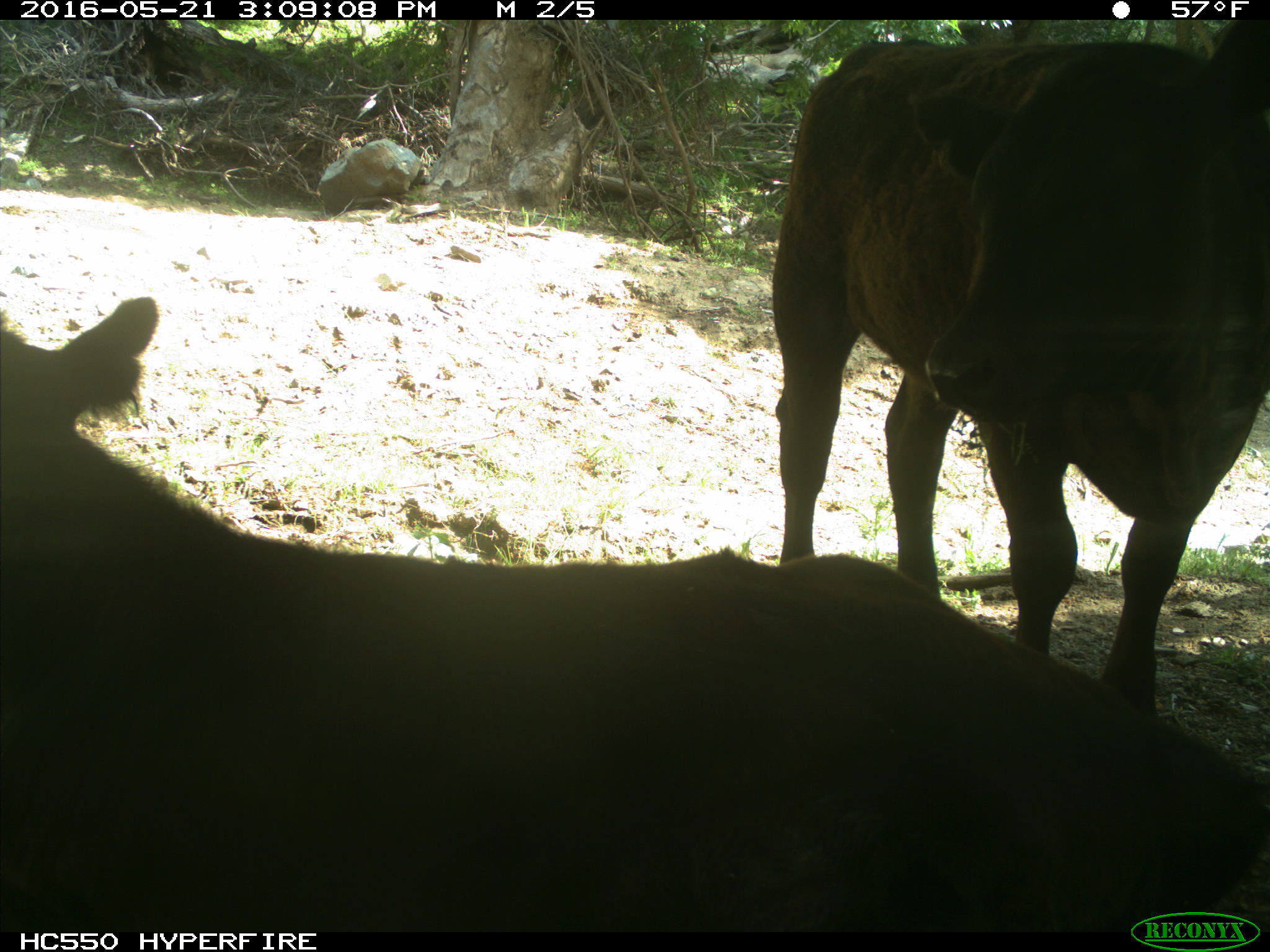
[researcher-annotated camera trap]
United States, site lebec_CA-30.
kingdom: Animalia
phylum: Chordata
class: Mammalia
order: Artiodactyla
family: Bovidae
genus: Bos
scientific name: Bos taurus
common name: domestic cow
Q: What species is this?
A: Bos taurus (domestic cow).